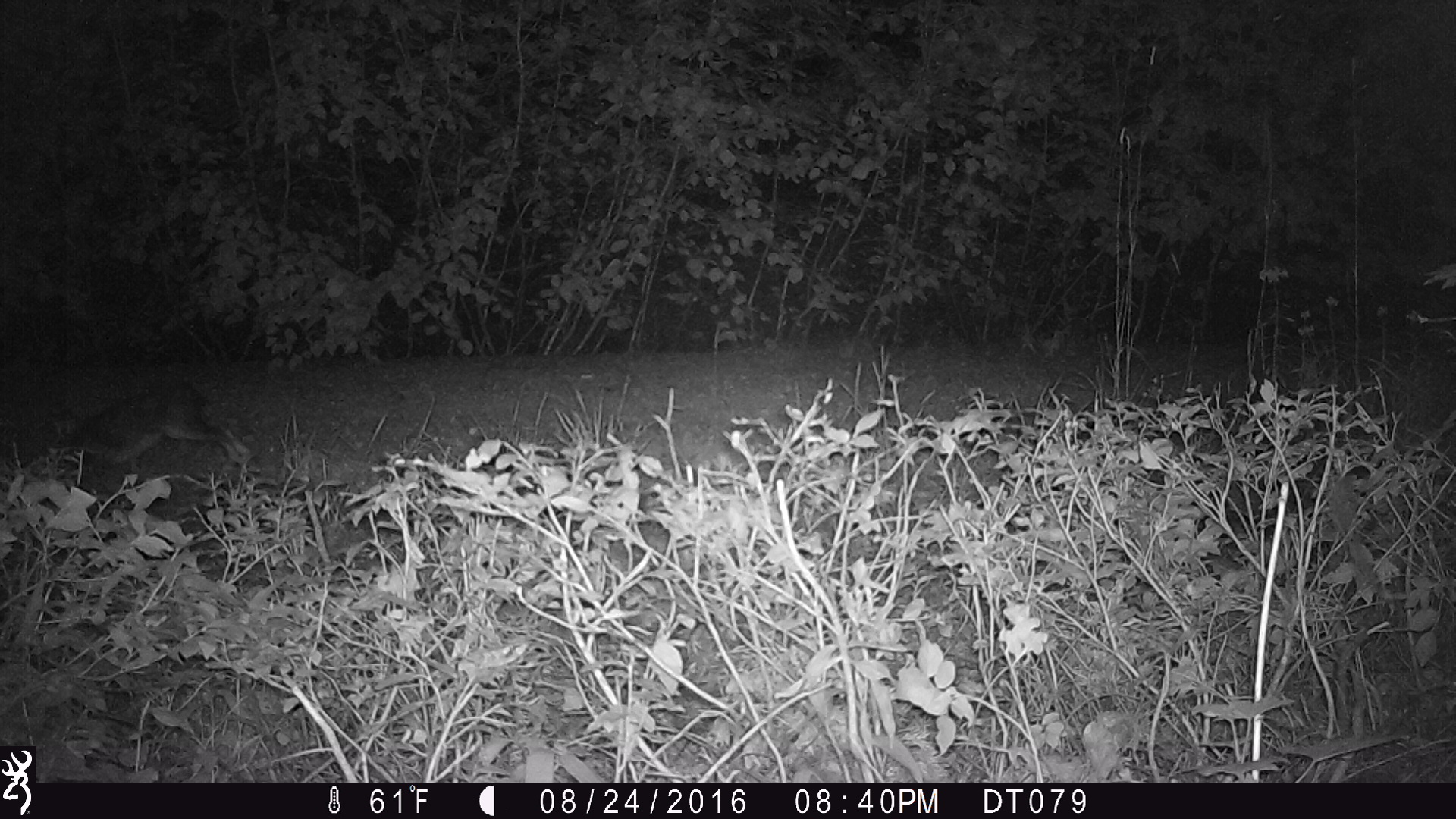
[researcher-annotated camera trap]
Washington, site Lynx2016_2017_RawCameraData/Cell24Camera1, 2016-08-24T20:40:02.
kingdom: Animalia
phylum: Chordata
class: Mammalia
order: Lagomorpha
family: Leporidae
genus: Lepus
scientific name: Lepus americanus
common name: snowshoe hare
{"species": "Lepus americanus (snowshoe hare)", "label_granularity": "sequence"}